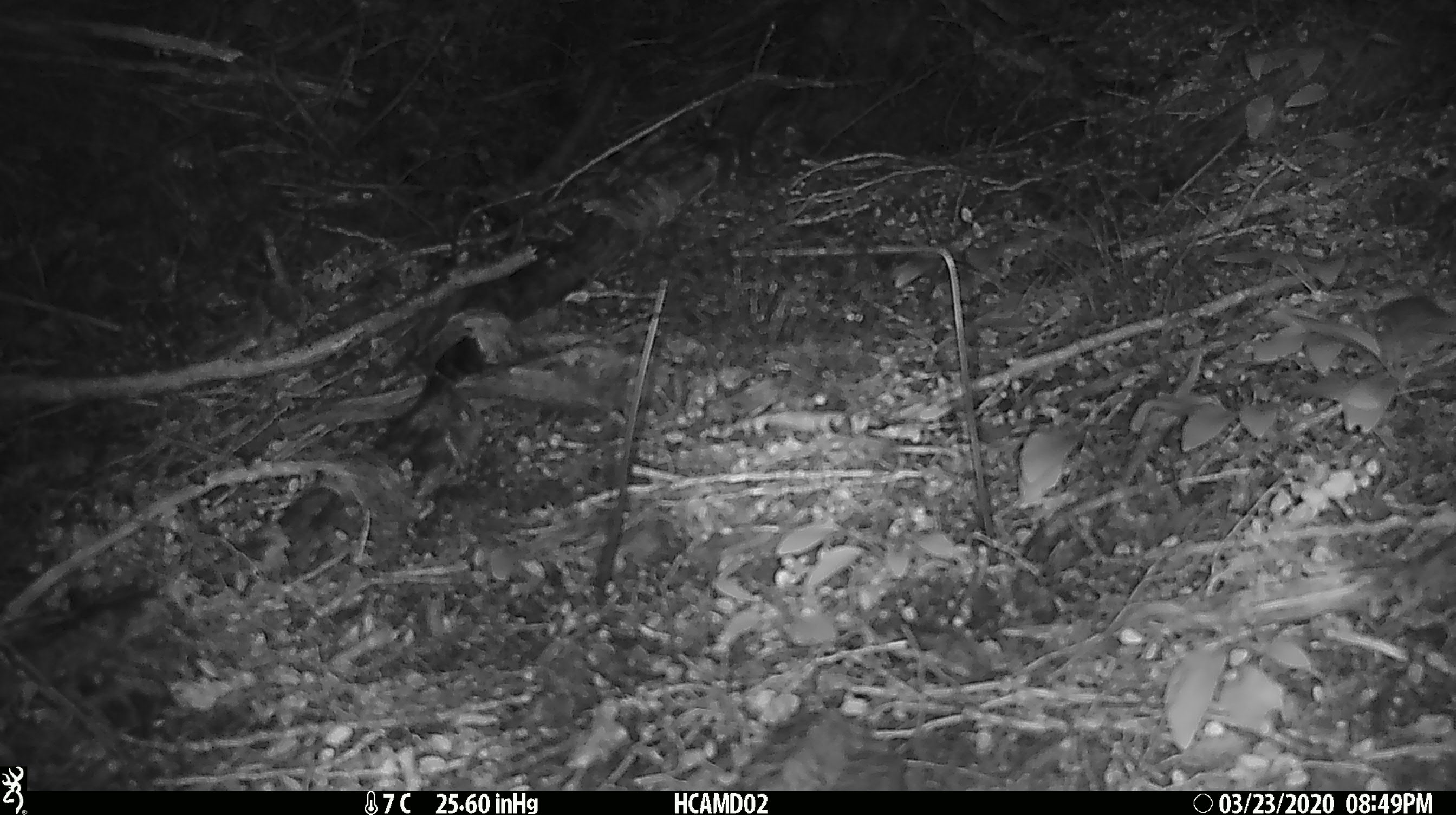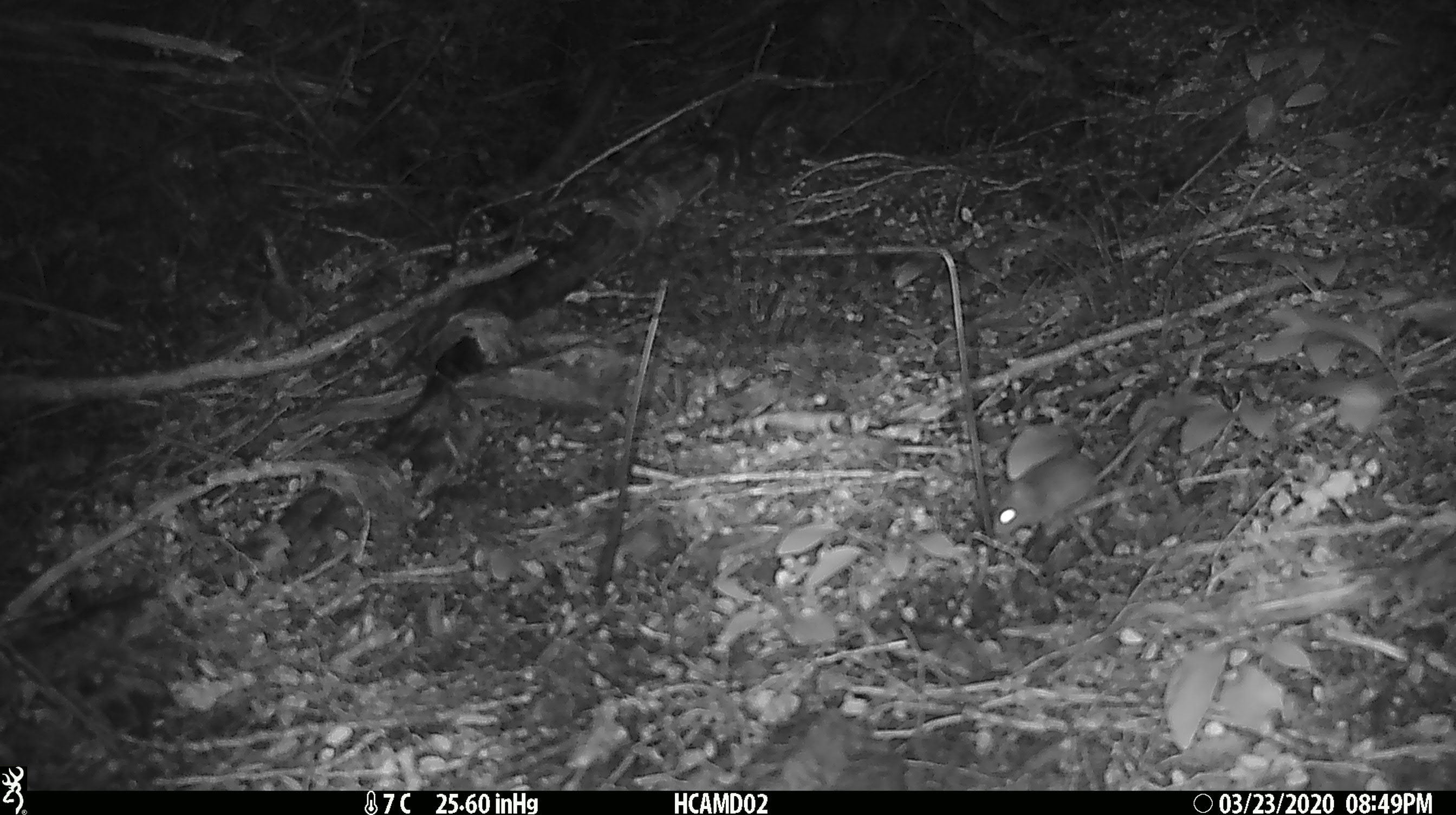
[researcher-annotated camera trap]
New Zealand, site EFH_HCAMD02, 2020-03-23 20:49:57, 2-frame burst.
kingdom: Animalia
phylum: Chordata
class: Mammalia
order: Rodentia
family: Muridae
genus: Mus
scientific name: Mus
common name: mouse